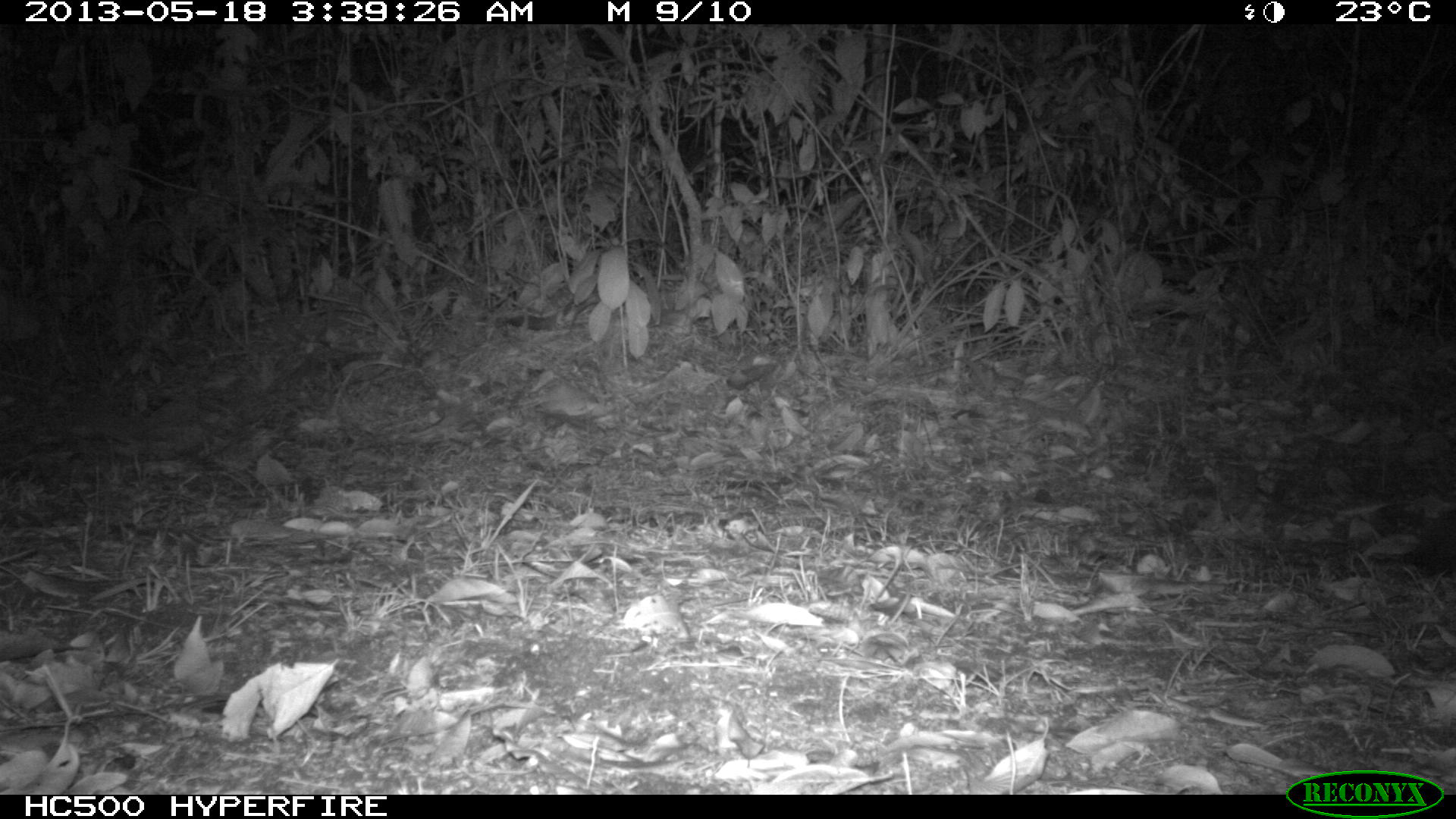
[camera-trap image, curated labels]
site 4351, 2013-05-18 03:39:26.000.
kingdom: Animalia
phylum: Chordata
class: Mammalia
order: Carnivora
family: Canidae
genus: Urocyon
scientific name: Urocyon cinereoargenteus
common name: gray fox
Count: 1.